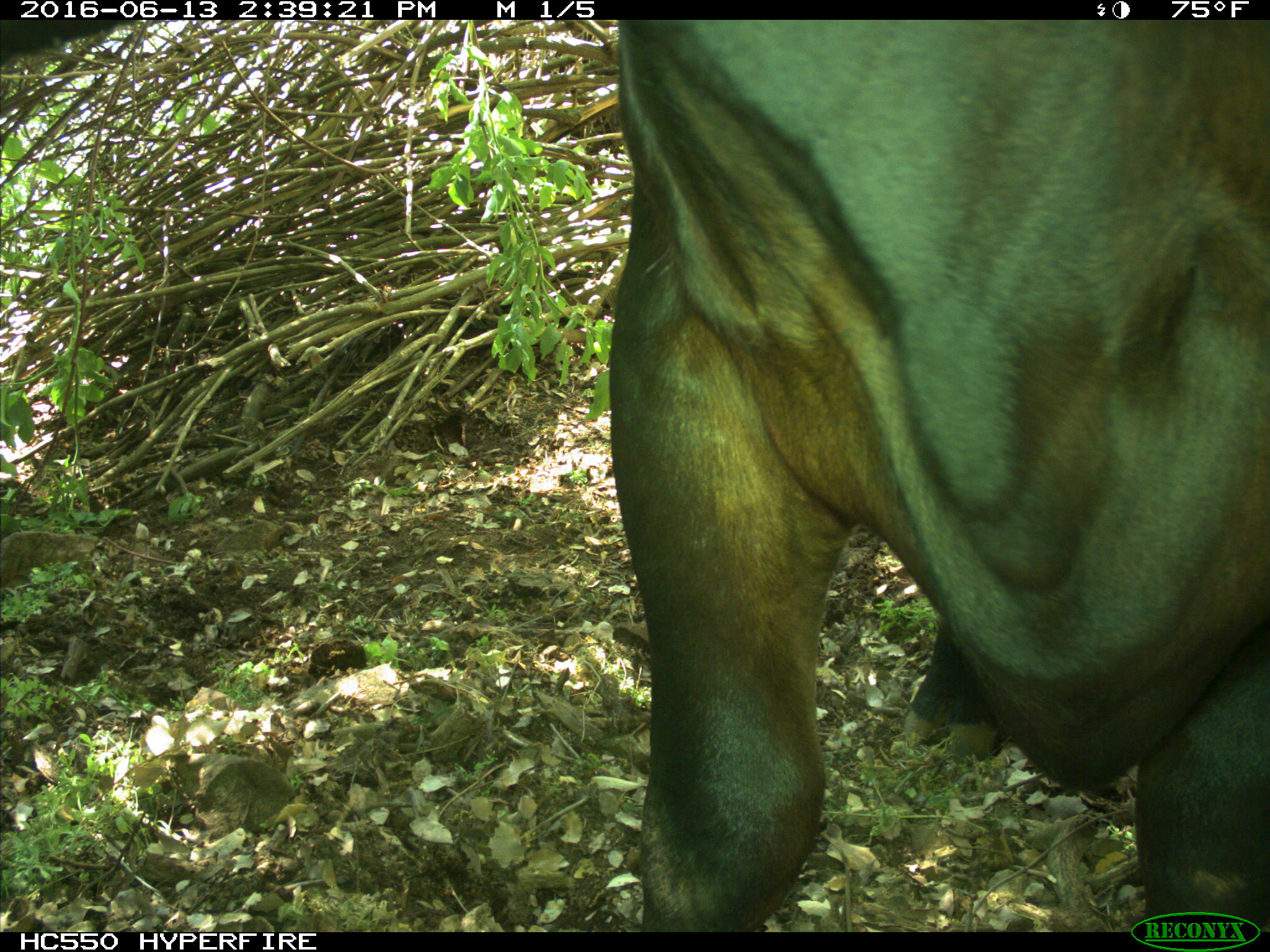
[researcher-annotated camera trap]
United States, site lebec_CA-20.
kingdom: Animalia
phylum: Chordata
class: Mammalia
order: Artiodactyla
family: Bovidae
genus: Bos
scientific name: Bos taurus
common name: domestic cow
Bos taurus (domestic cow).